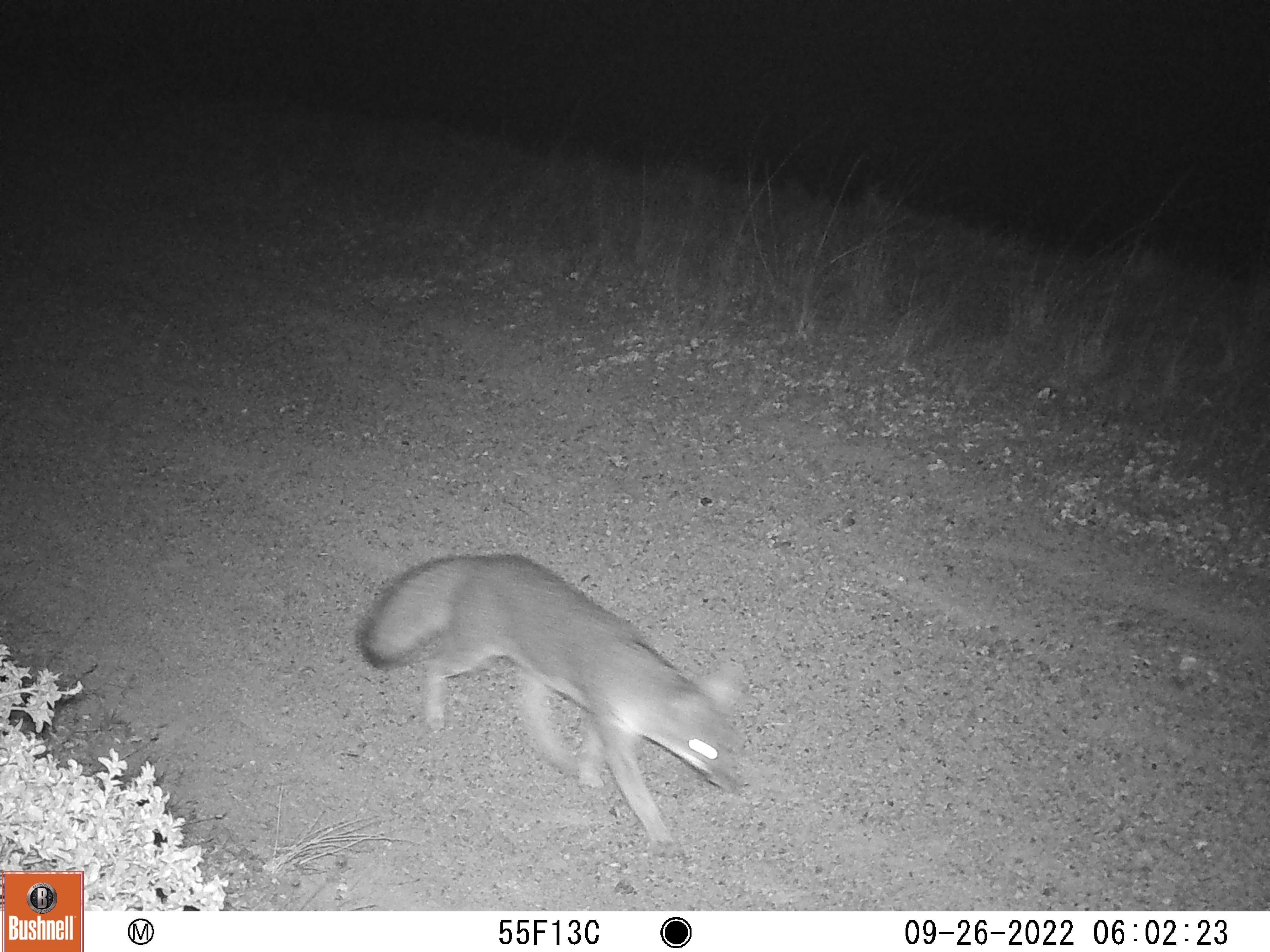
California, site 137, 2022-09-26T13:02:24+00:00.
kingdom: Animalia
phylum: Chordata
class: Mammalia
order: Carnivora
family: Canidae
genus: Urocyon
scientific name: Urocyon cinereoargenteus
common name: gray fox